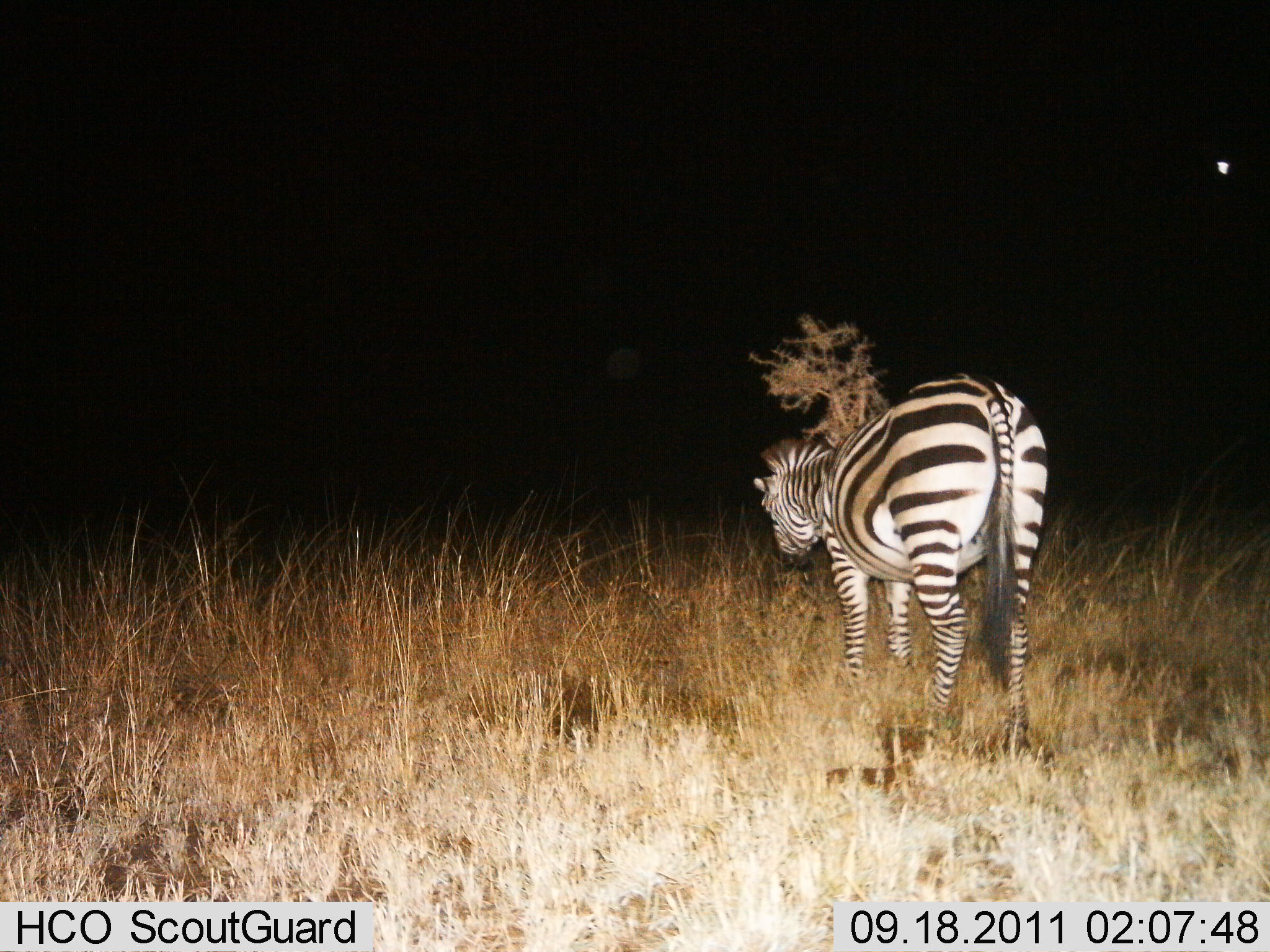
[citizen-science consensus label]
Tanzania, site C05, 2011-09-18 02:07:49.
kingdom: Animalia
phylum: Chordata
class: Mammalia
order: Perissodactyla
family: Equidae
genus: Equus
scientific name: Equus quagga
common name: plains zebra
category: zebra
Zebra (plains zebra) (Equus quagga), count 1. Behavior (volunteer vote fractions): standing 100%, resting 0%, moving 0%, interacting 0%. Young present (vote fraction): 0%. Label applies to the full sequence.